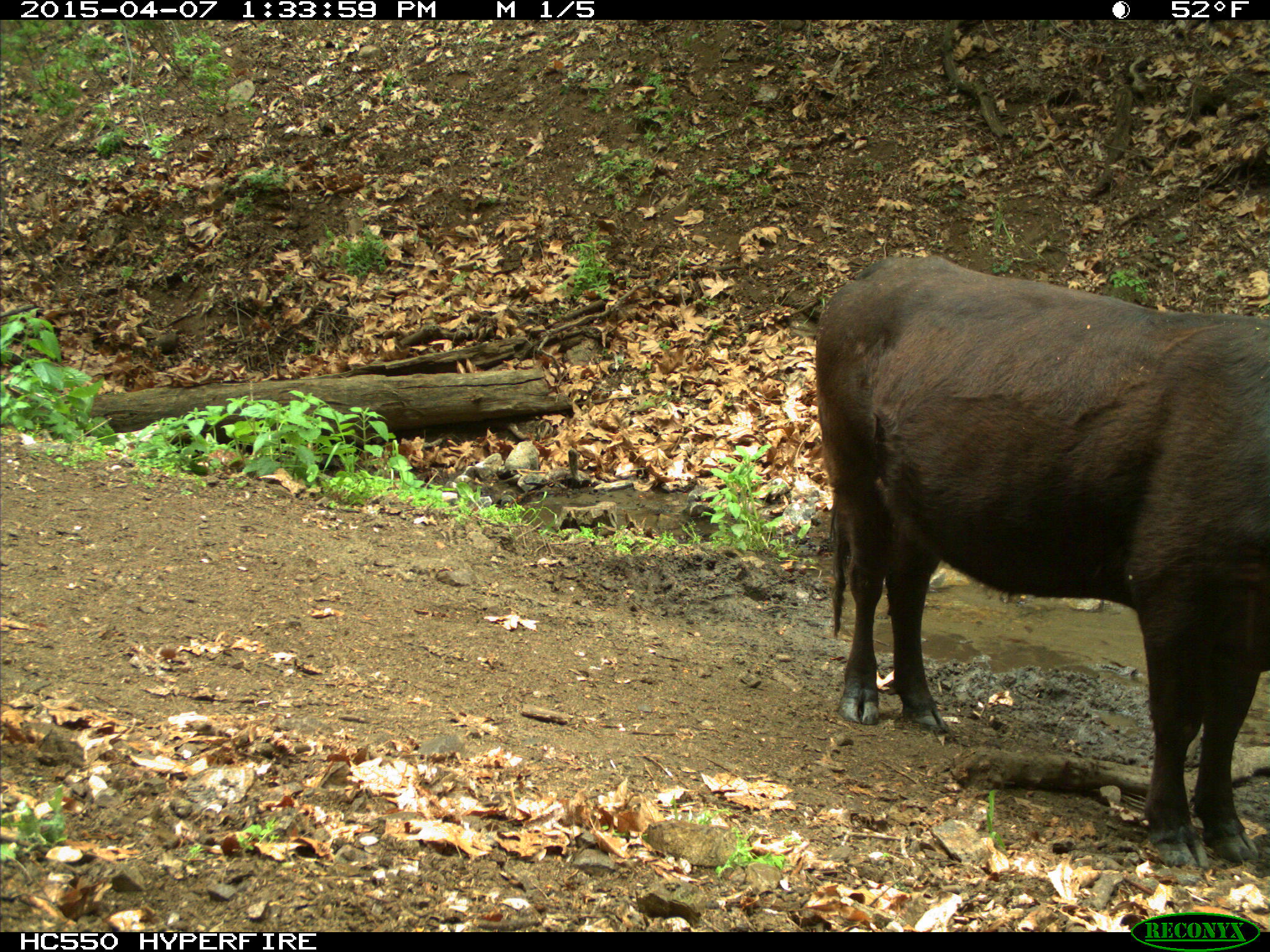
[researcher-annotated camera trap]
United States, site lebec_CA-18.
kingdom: Animalia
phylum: Chordata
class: Mammalia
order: Artiodactyla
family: Bovidae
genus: Bos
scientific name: Bos taurus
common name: domestic cow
Bos taurus (domestic cow).